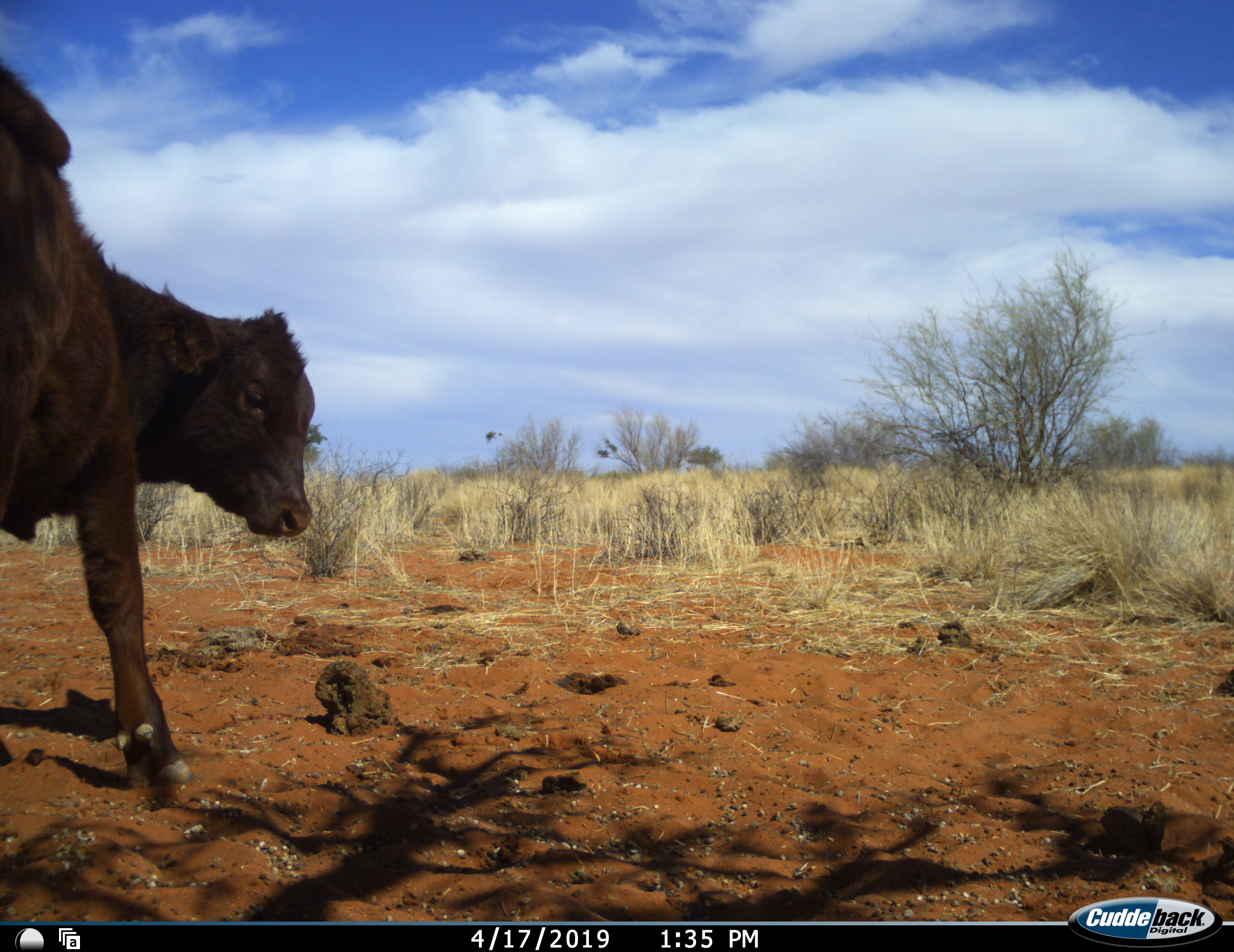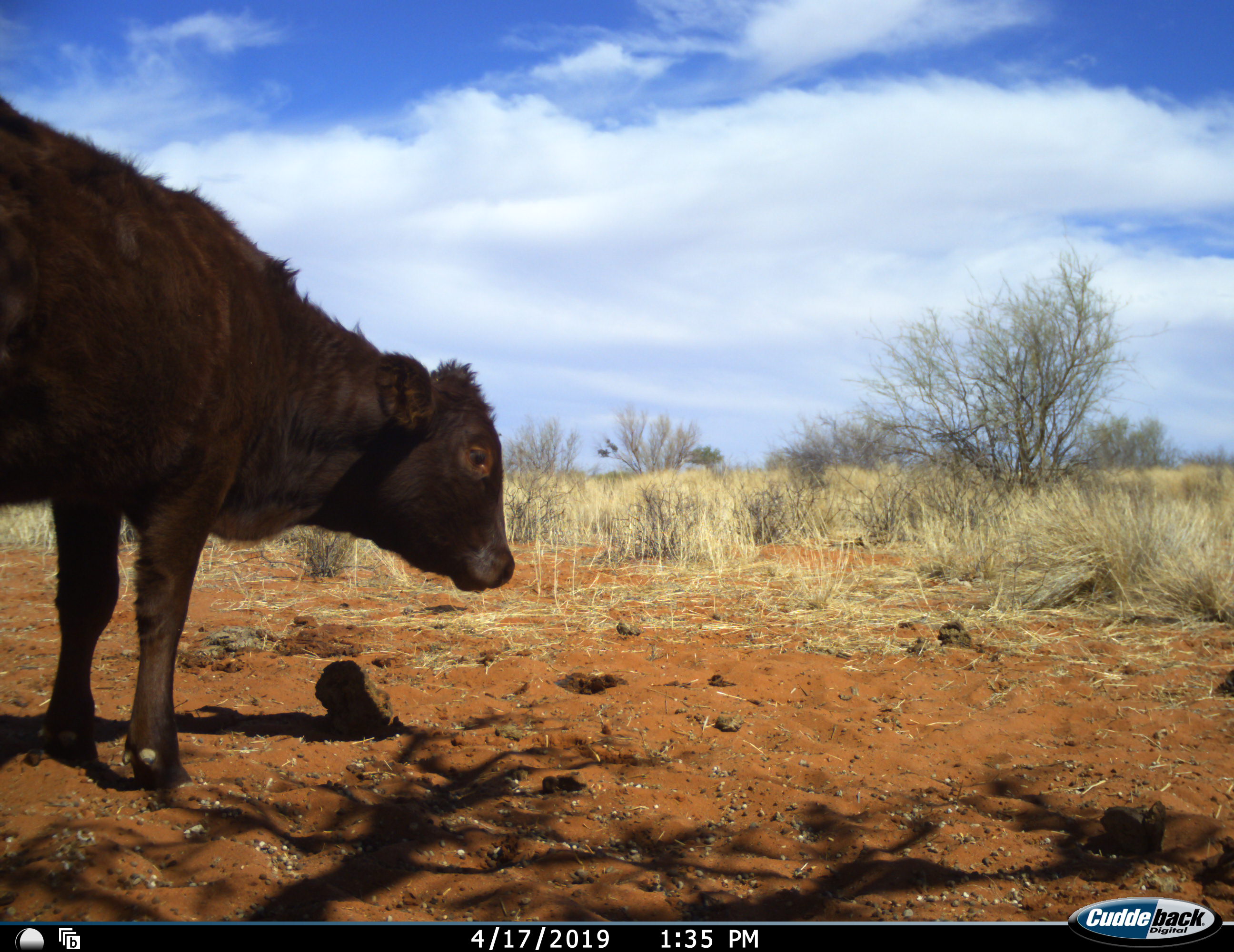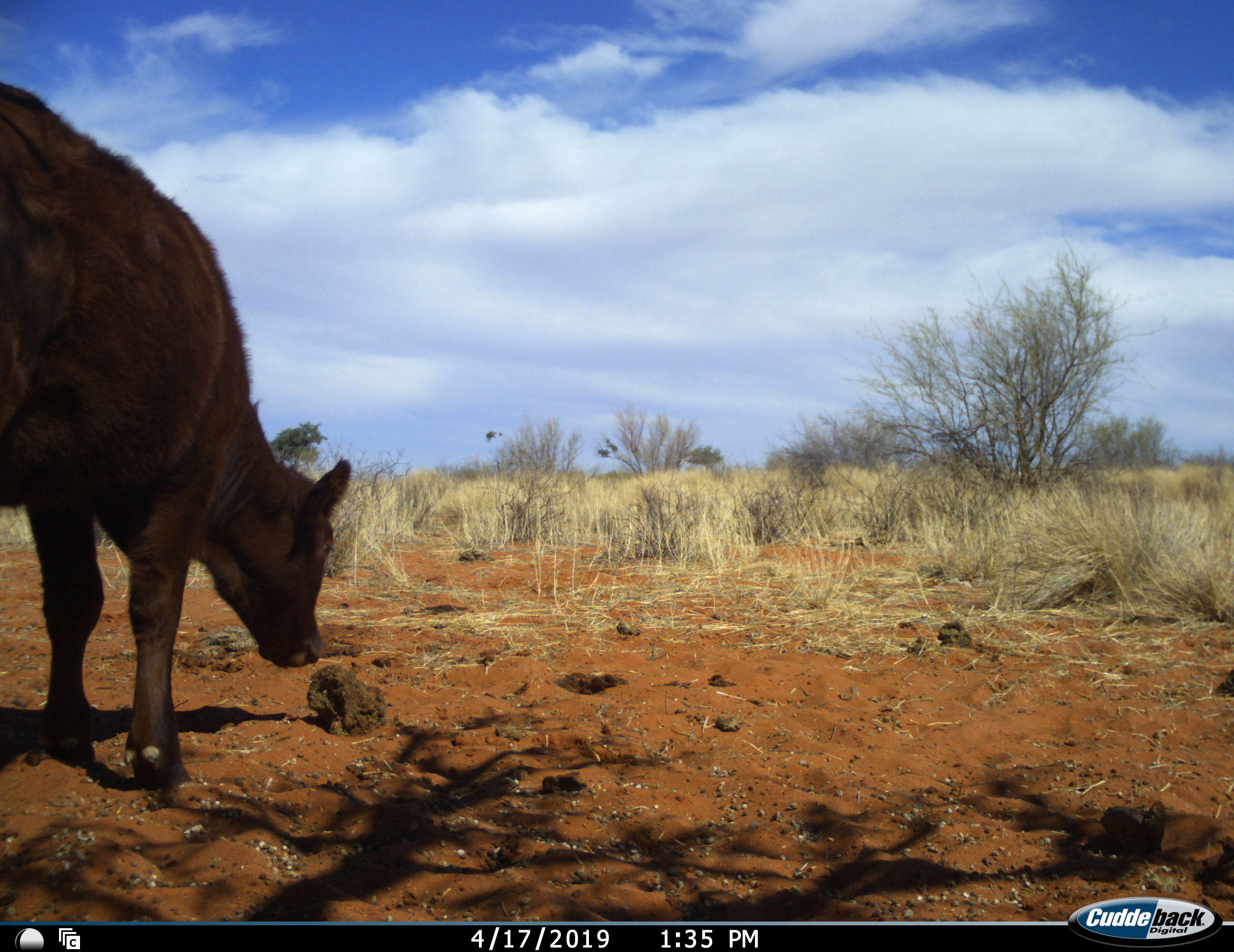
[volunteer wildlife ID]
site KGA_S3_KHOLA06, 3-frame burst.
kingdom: Animalia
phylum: Chordata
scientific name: Vertebrata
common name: domestic animal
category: domesticanimal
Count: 1.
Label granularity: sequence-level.